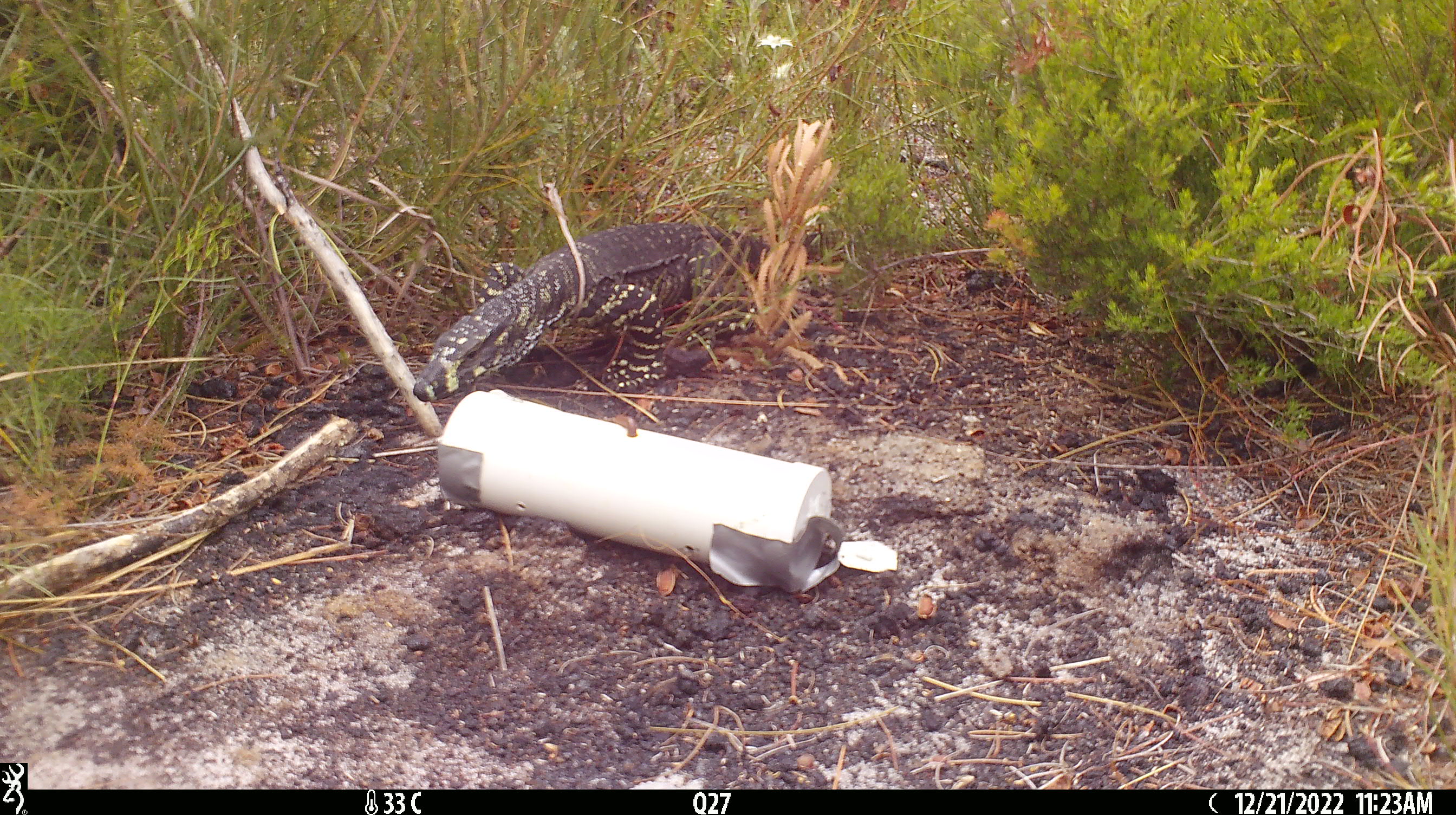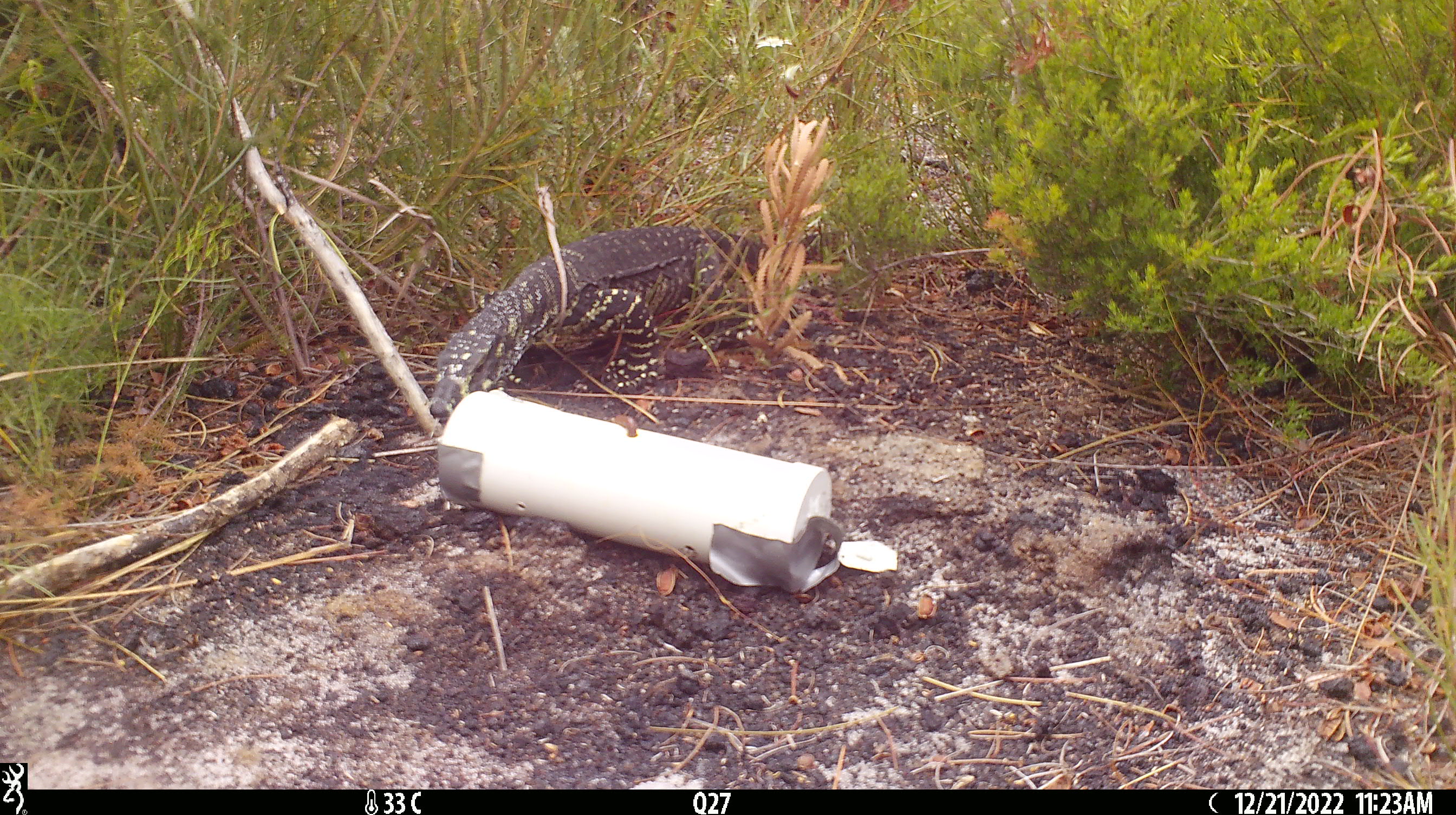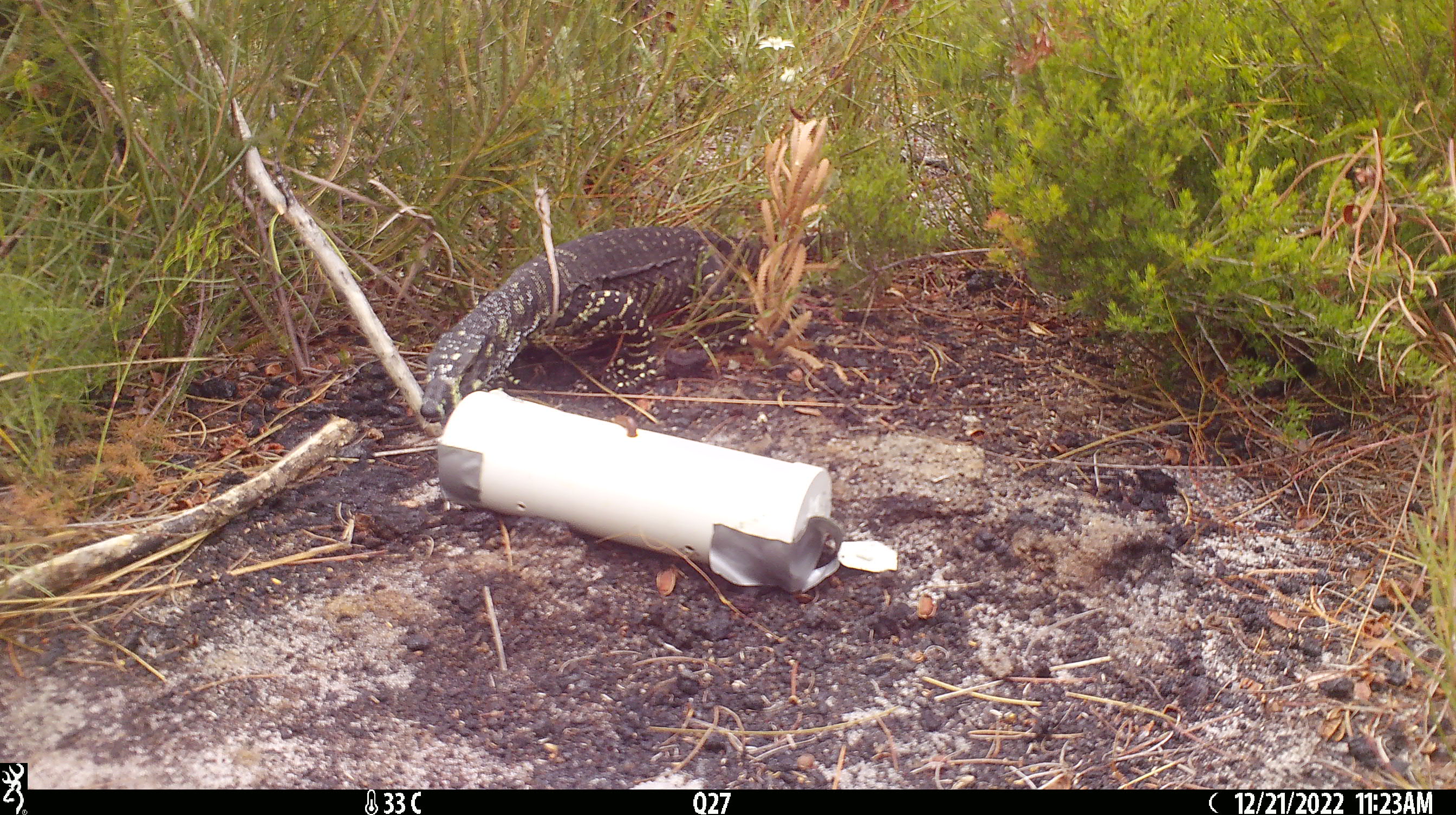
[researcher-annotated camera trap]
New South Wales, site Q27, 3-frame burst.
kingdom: Animalia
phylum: Chordata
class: Reptilia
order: Squamata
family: Varanidae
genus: Varanus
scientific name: Varanus varius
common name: lace monitor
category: goanna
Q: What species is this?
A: Goanna (lace monitor) (Varanus varius).